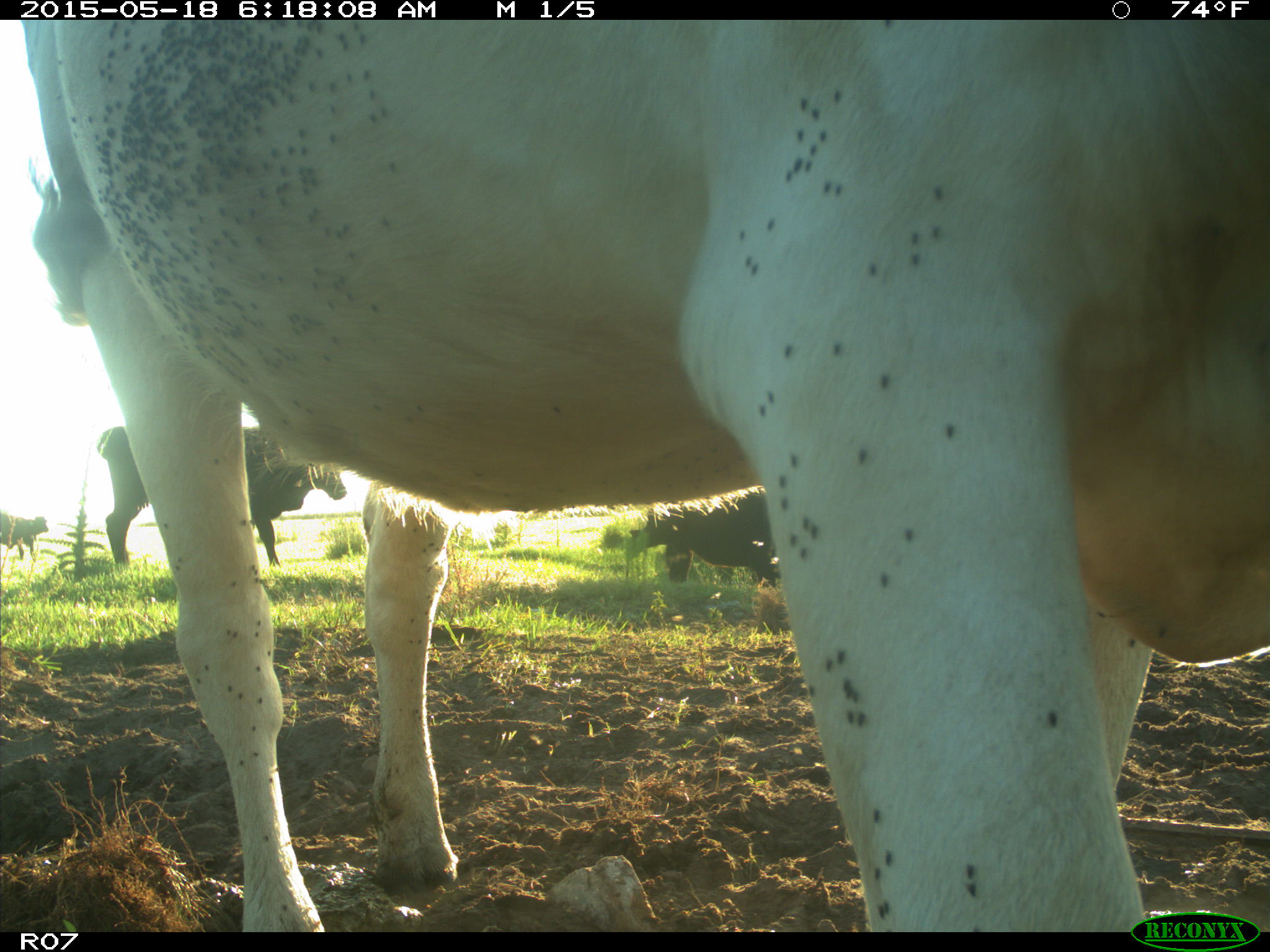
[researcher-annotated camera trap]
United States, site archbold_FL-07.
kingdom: Animalia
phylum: Chordata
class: Mammalia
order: Artiodactyla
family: Bovidae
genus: Bos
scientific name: Bos taurus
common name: domestic cow